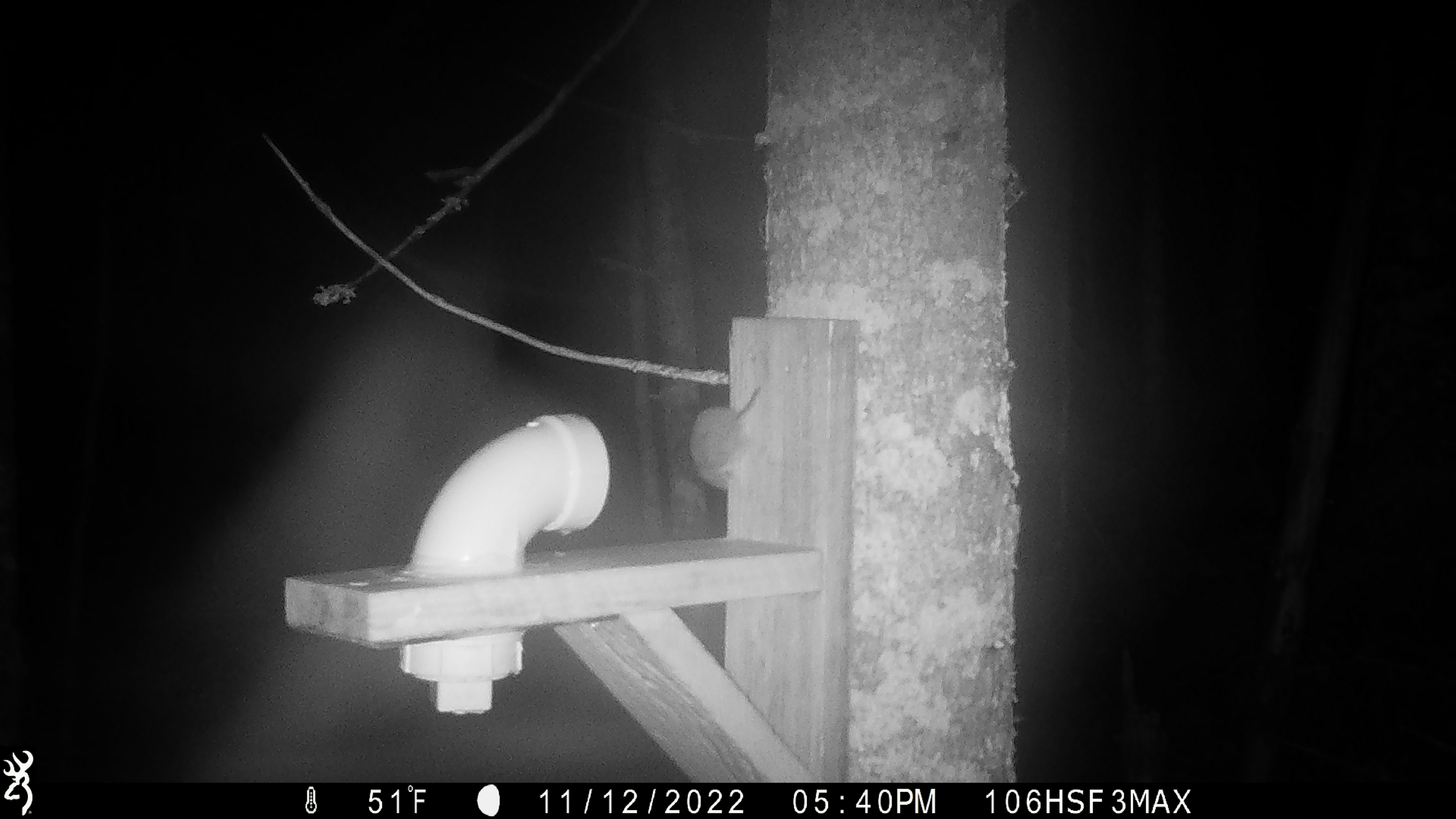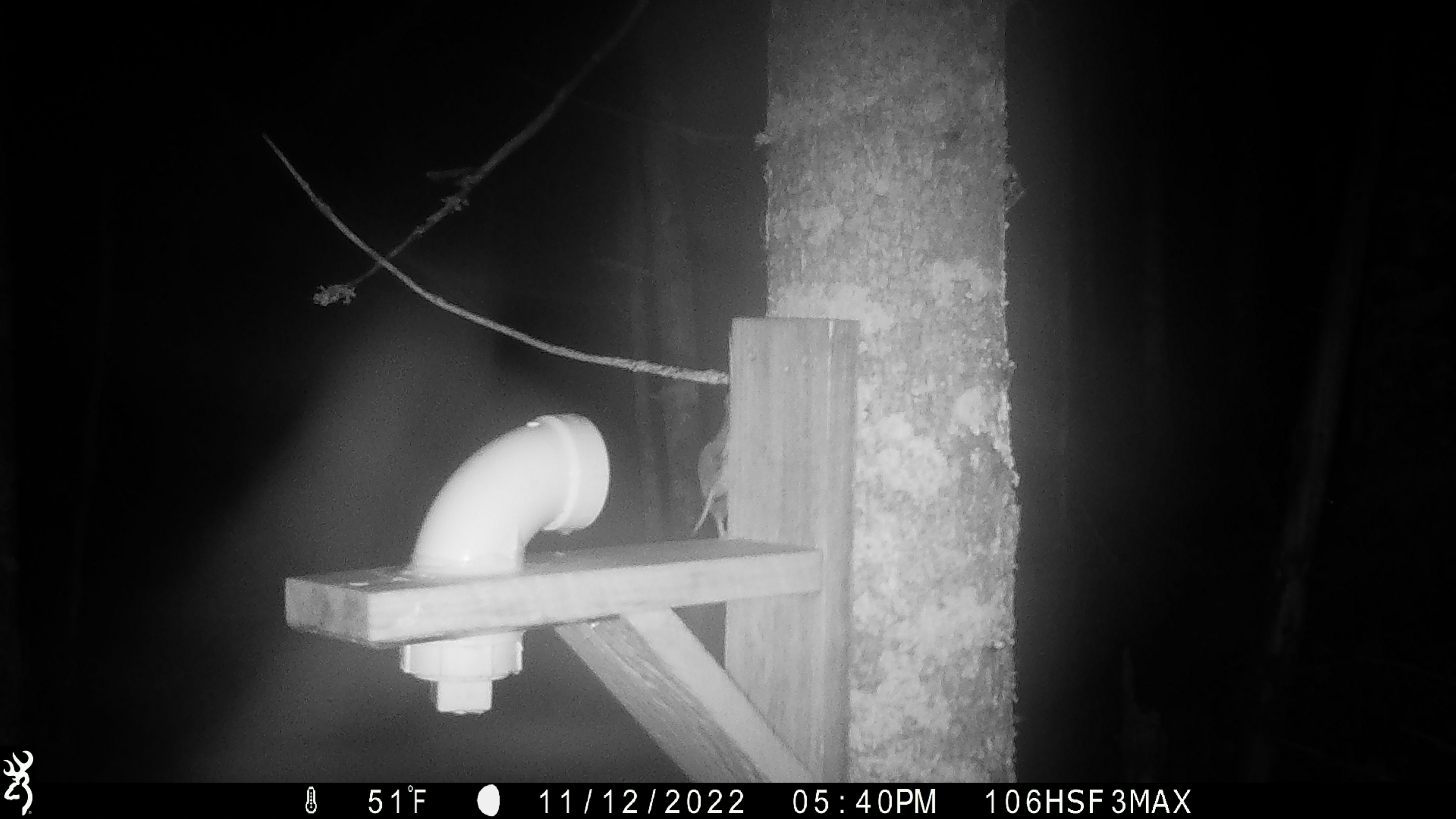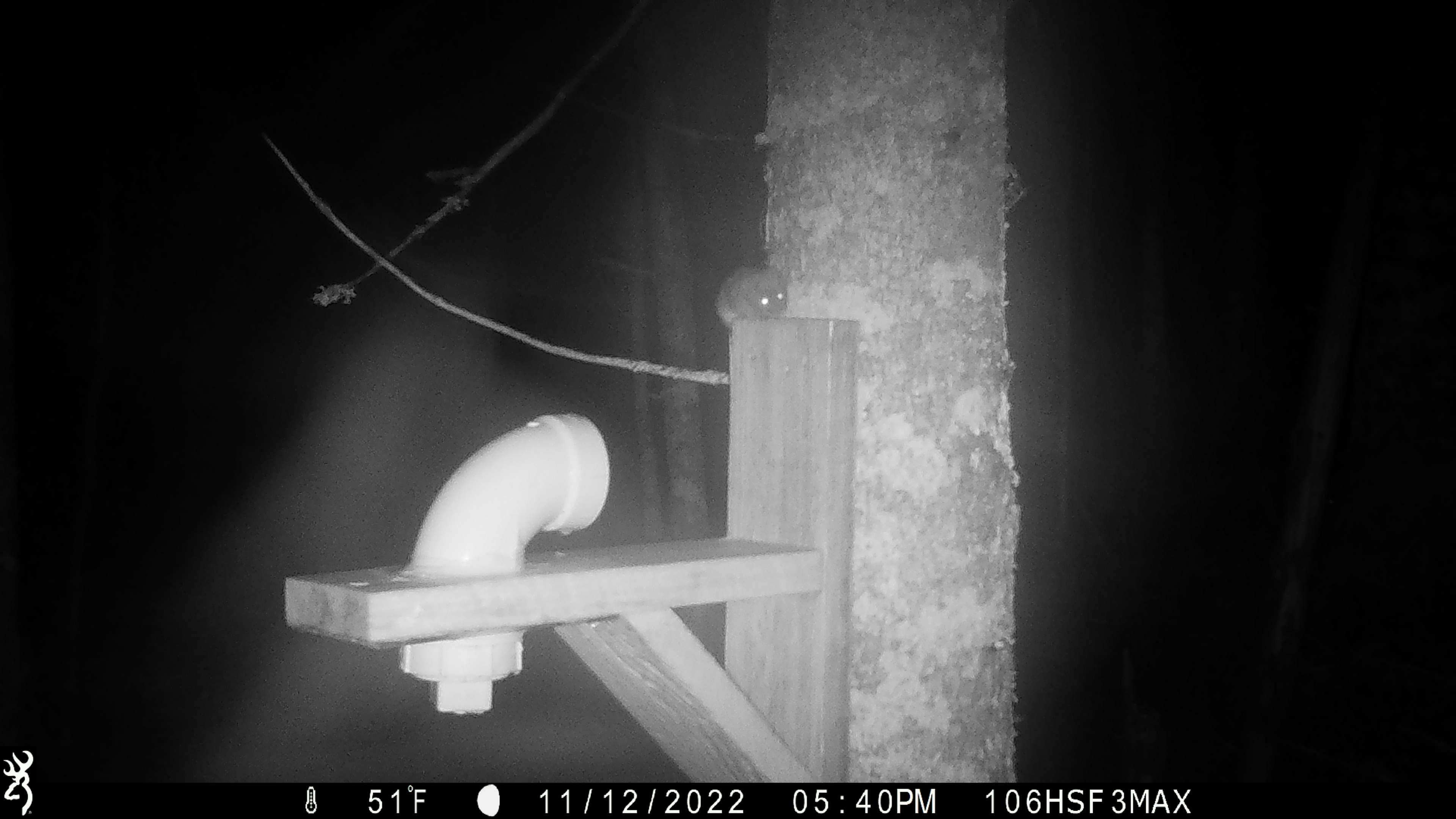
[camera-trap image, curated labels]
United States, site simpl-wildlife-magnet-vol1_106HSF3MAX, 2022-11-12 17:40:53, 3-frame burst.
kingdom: Animalia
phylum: Chordata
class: Mammalia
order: Rodentia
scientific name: Rodentia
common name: mouse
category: mouse sp.